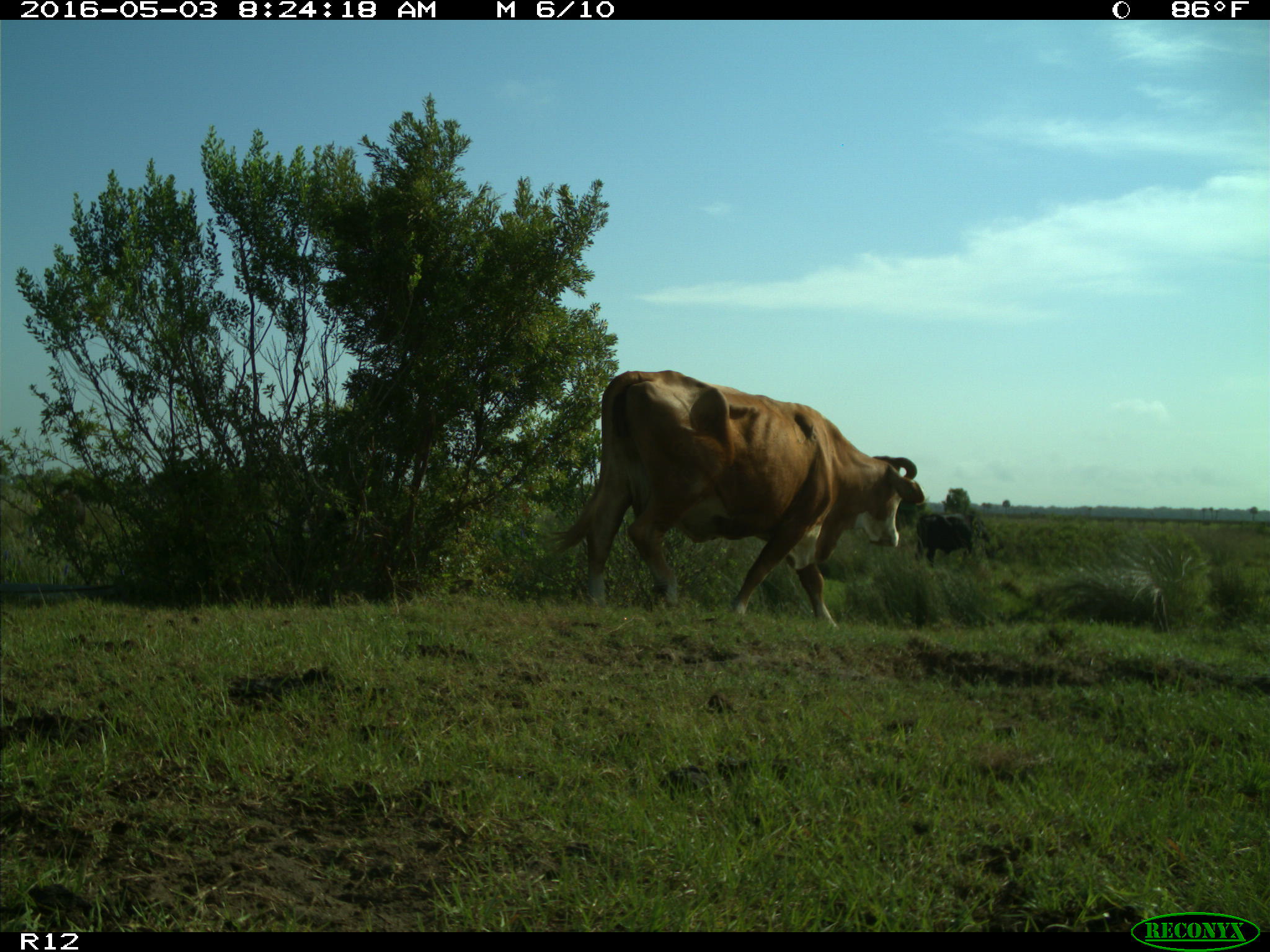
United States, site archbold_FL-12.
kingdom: Animalia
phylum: Chordata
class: Mammalia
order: Artiodactyla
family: Bovidae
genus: Bos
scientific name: Bos taurus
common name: domestic cow